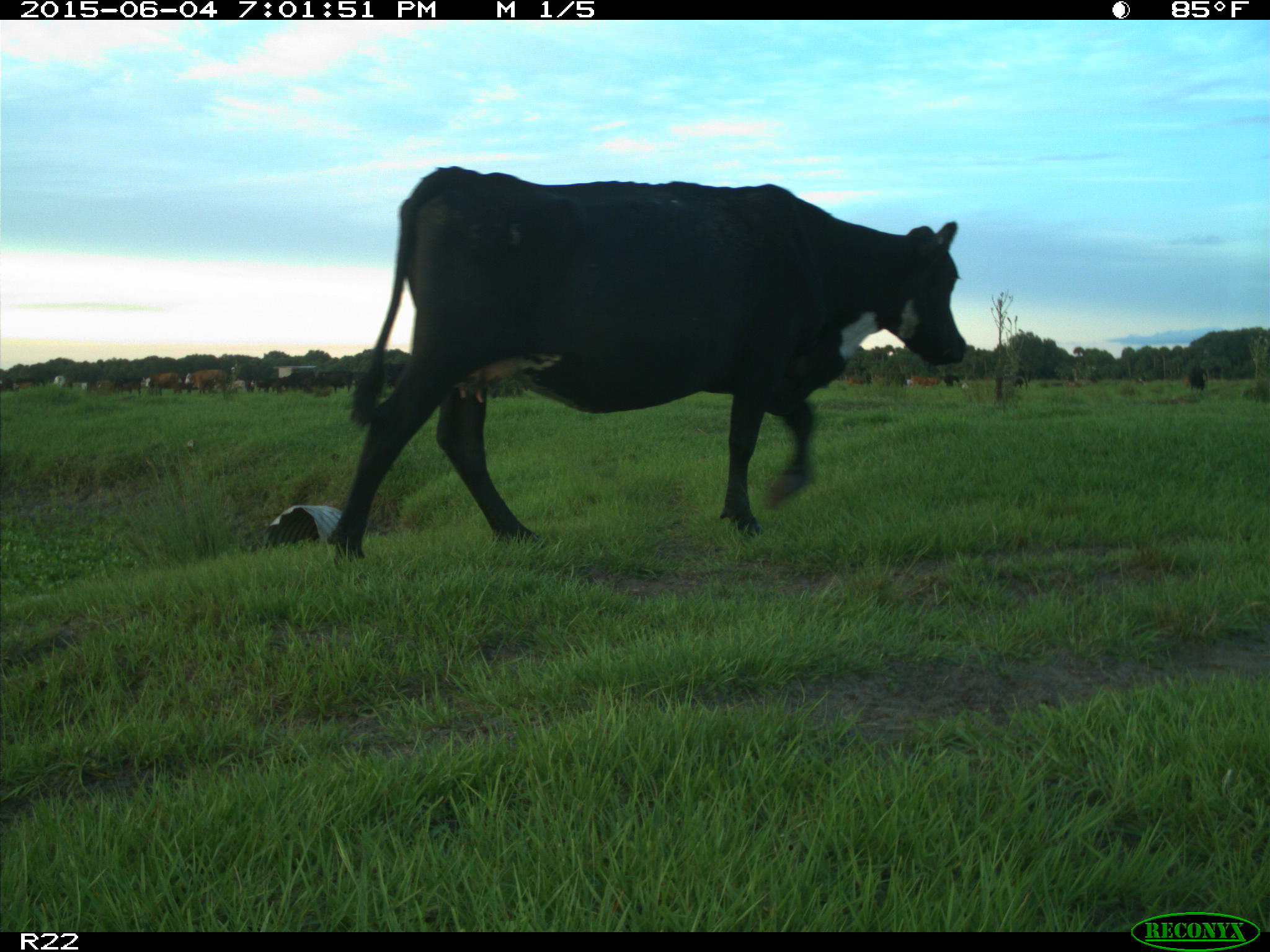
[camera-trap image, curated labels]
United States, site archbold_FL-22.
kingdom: Animalia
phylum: Chordata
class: Mammalia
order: Artiodactyla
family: Bovidae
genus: Bos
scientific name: Bos taurus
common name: domestic cow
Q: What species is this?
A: Bos taurus (domestic cow).